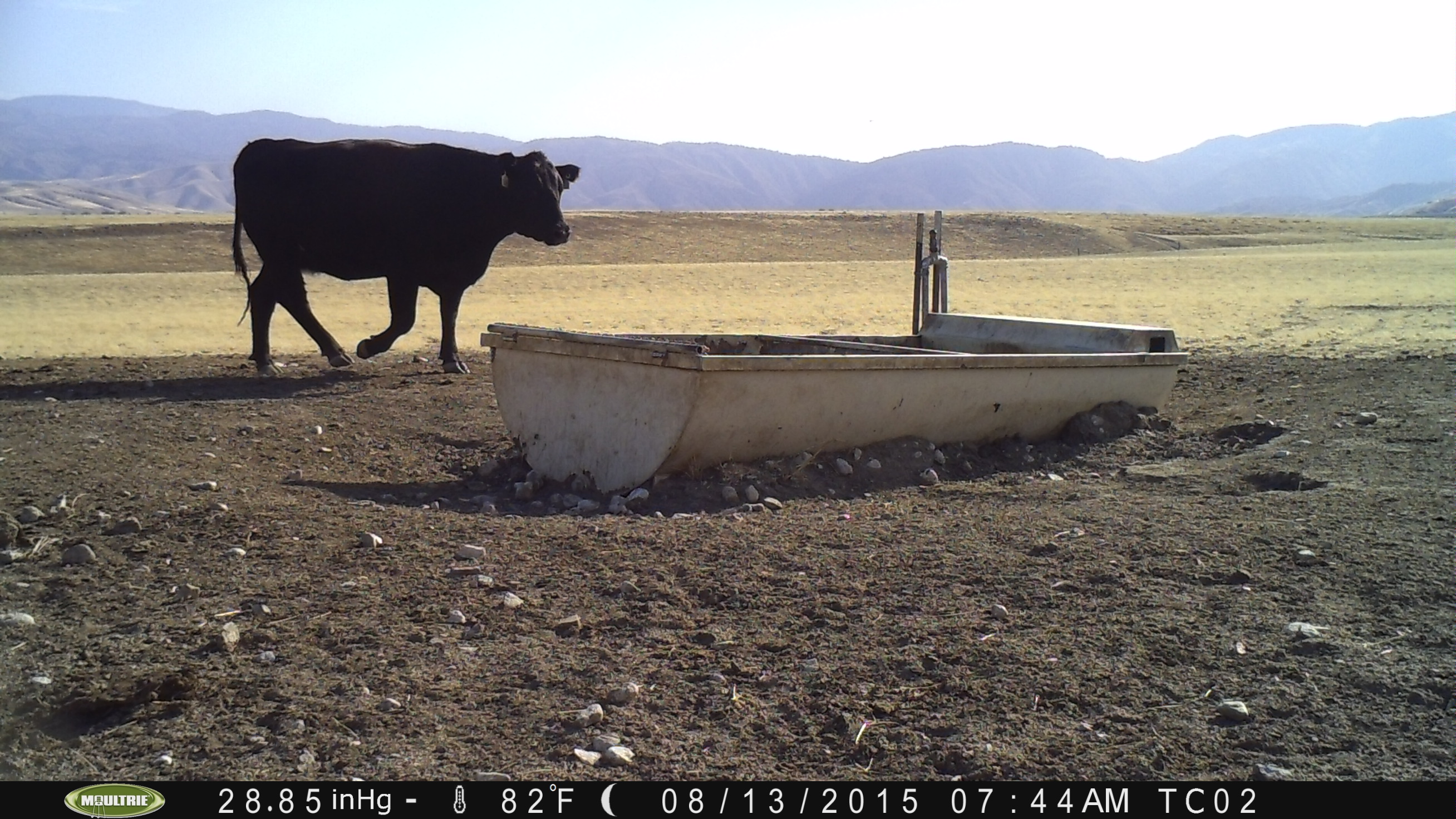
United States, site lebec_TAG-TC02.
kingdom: Animalia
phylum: Chordata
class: Mammalia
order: Artiodactyla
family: Bovidae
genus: Bos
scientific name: Bos taurus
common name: domestic cow